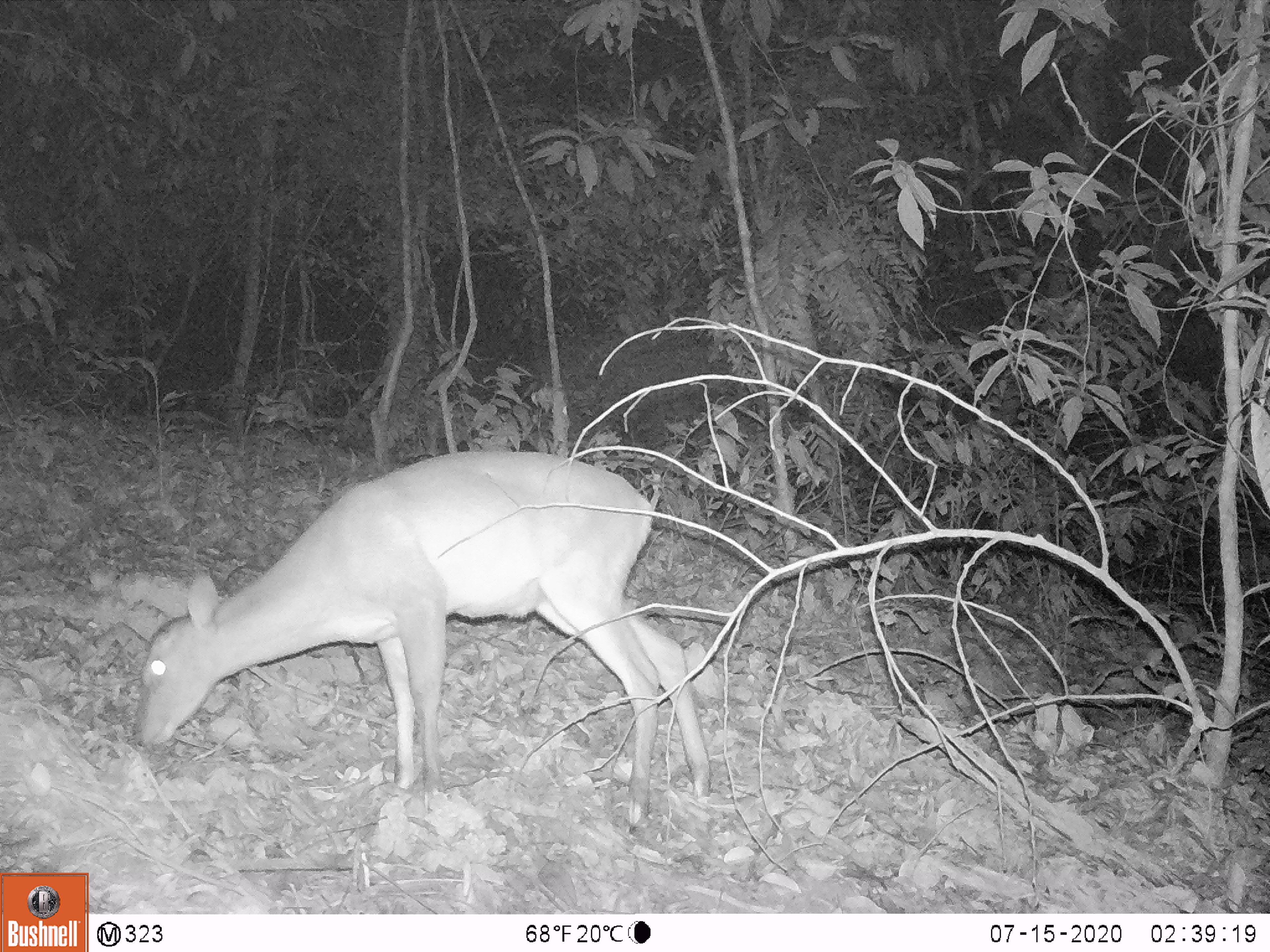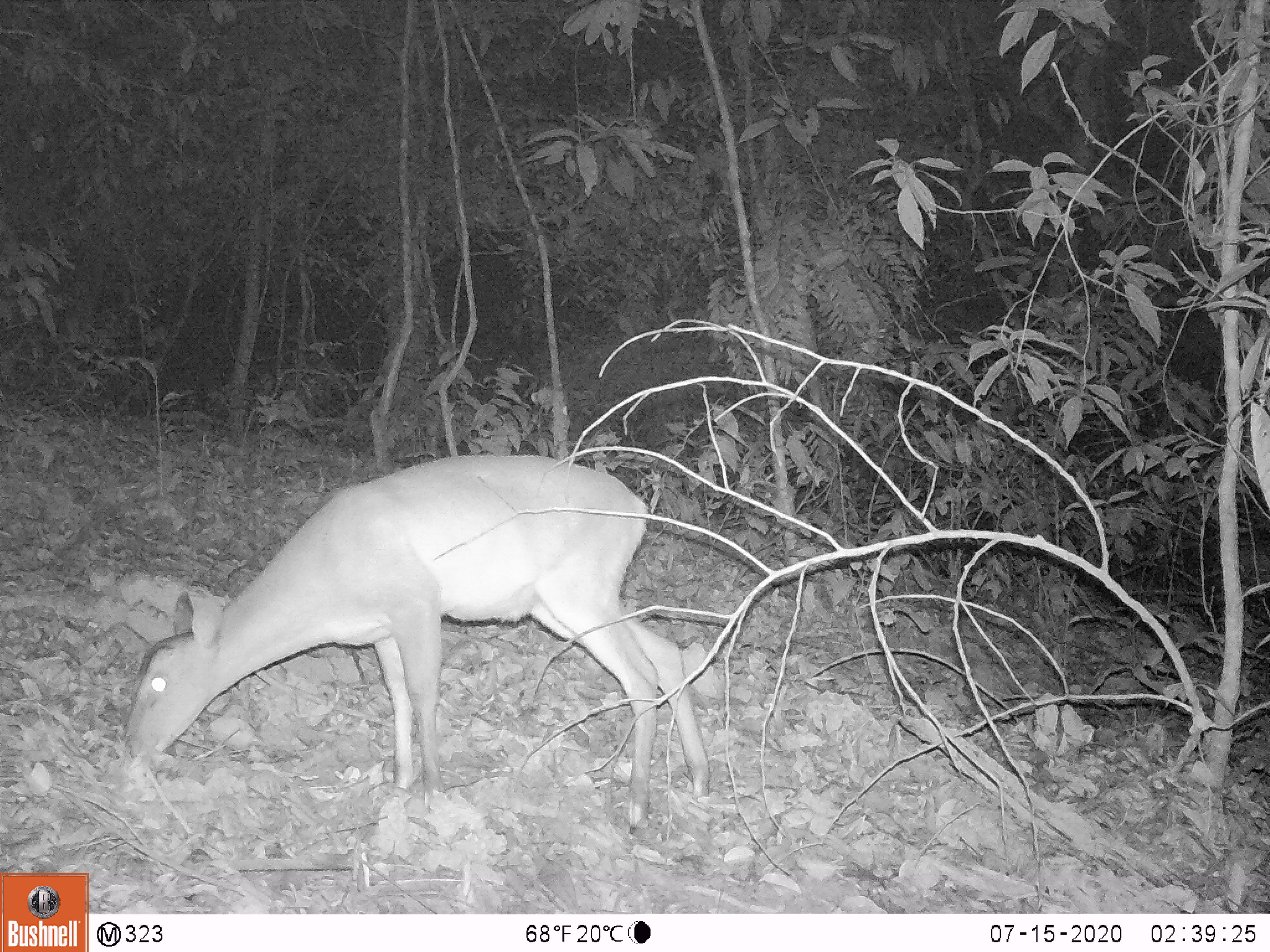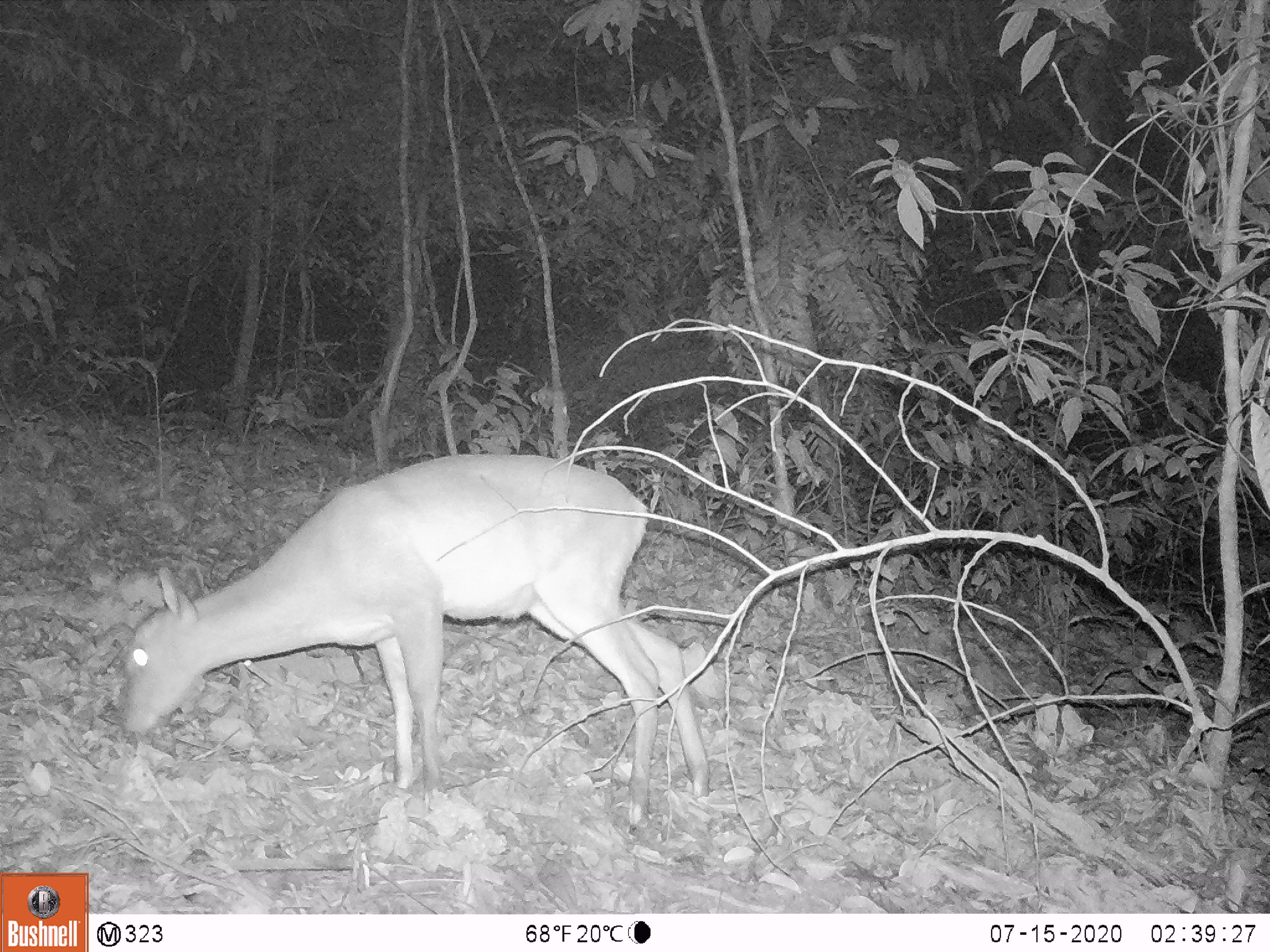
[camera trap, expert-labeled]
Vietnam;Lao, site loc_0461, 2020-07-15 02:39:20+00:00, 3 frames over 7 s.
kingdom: Animalia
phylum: Chordata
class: Mammalia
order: Artiodactyla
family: Cervidae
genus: Muntiacus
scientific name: Muntiacus vuquangensis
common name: large-antlered muntjac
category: large antlered muntjac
Large antlered muntjac (large-antlered muntjac) (Muntiacus vuquangensis). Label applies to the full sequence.